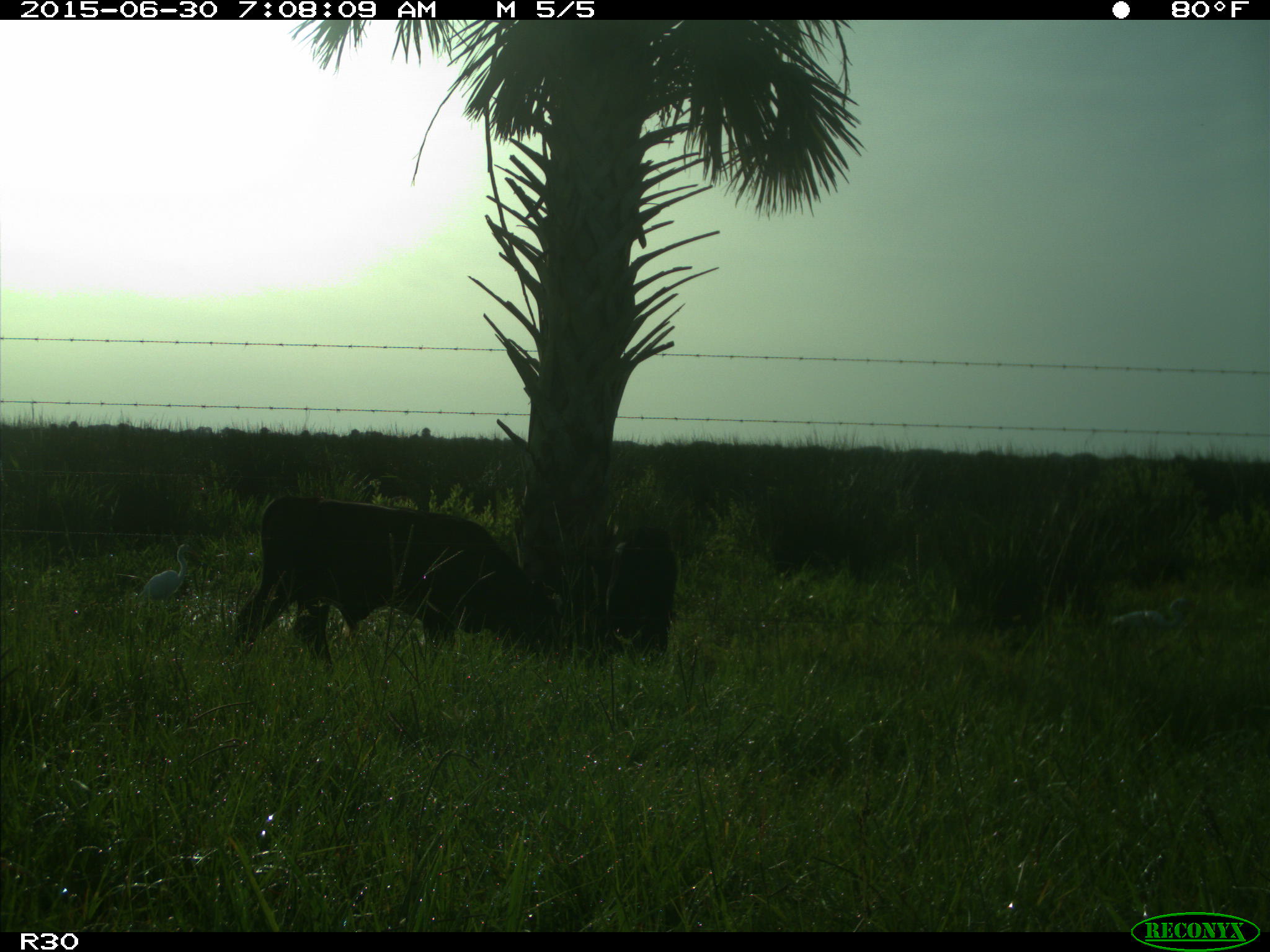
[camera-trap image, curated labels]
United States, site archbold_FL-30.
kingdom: Animalia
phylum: Chordata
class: Mammalia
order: Artiodactyla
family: Bovidae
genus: Bos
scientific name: Bos taurus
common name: domestic cow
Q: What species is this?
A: Bos taurus (domestic cow).